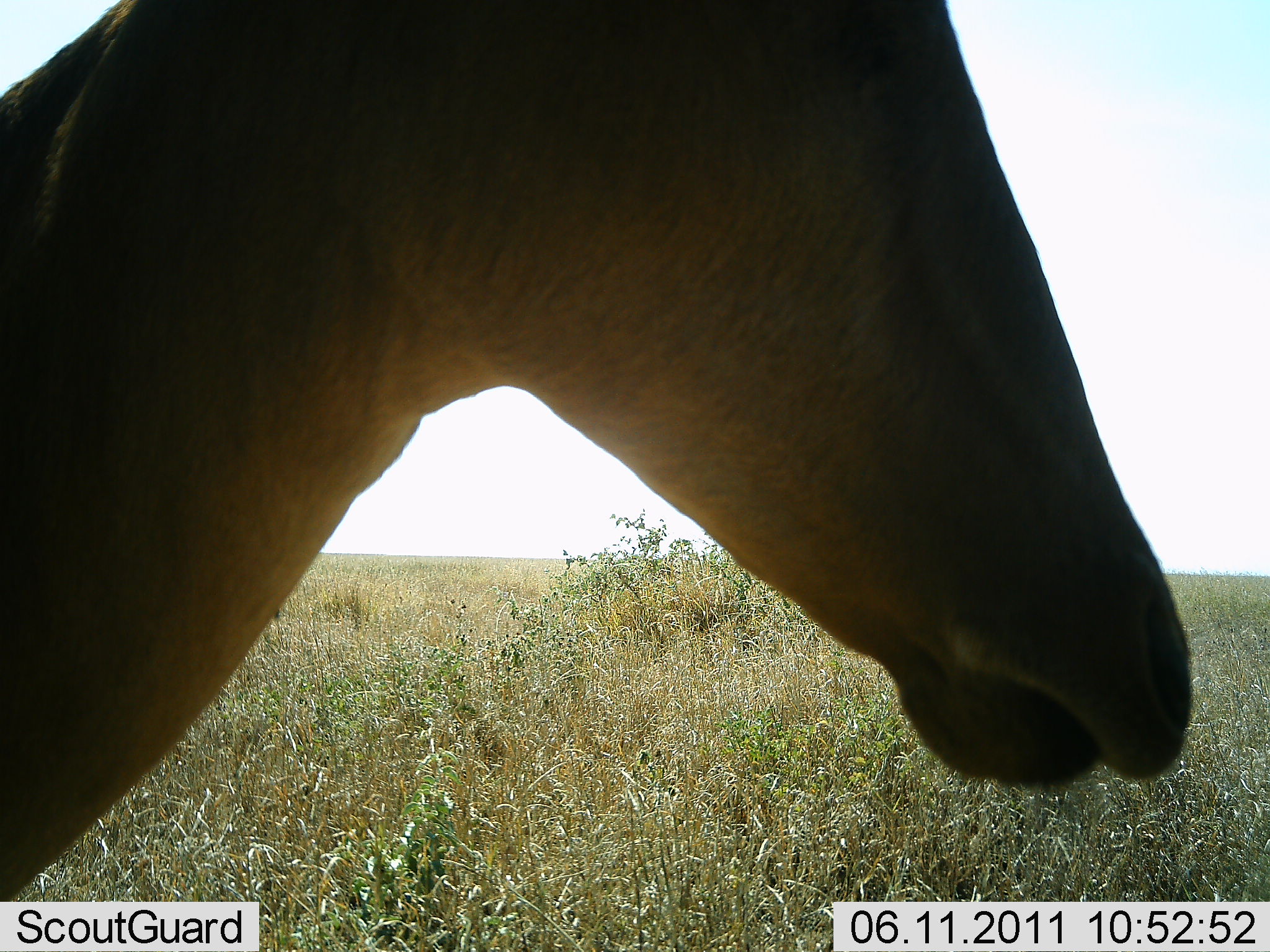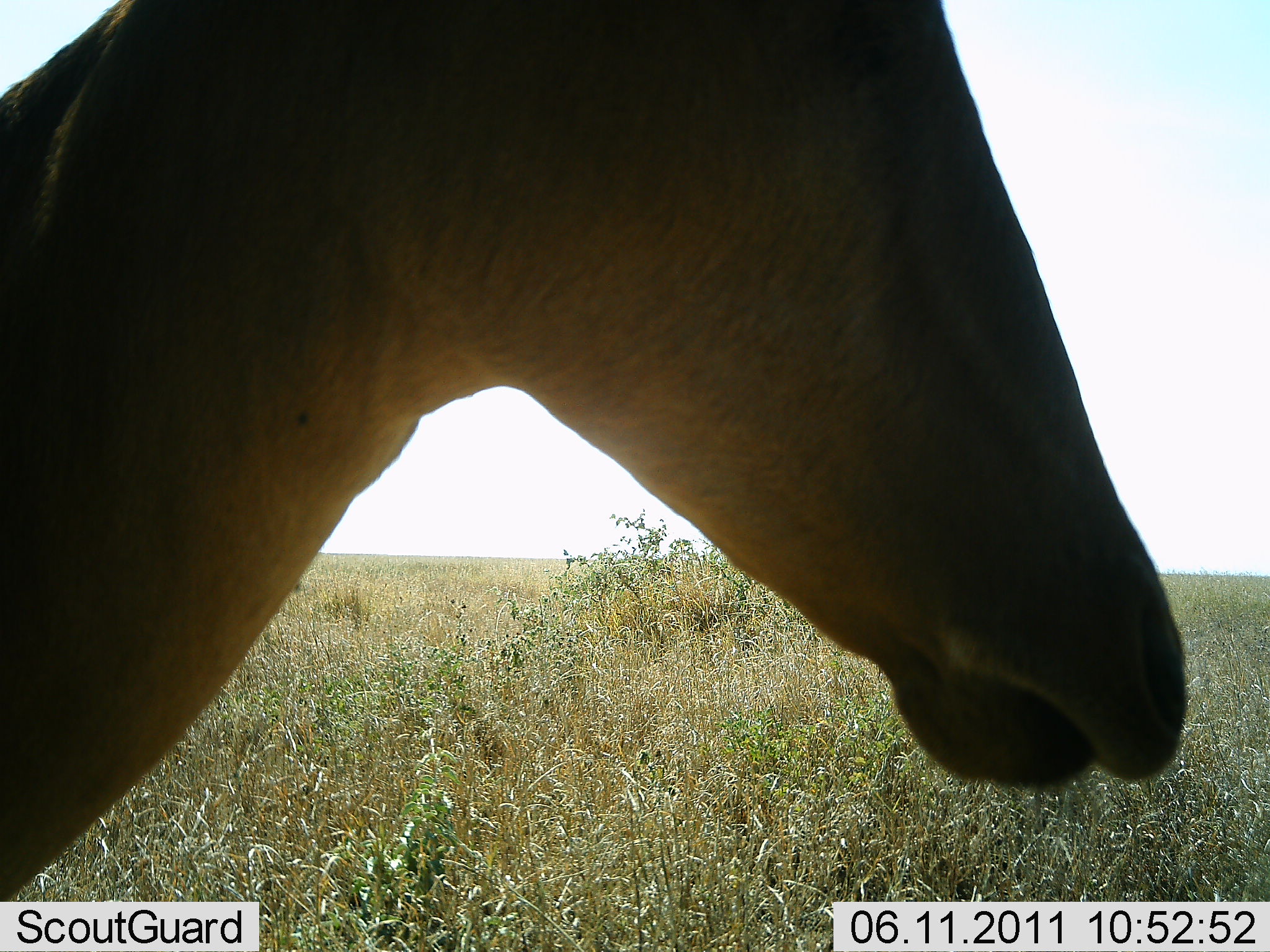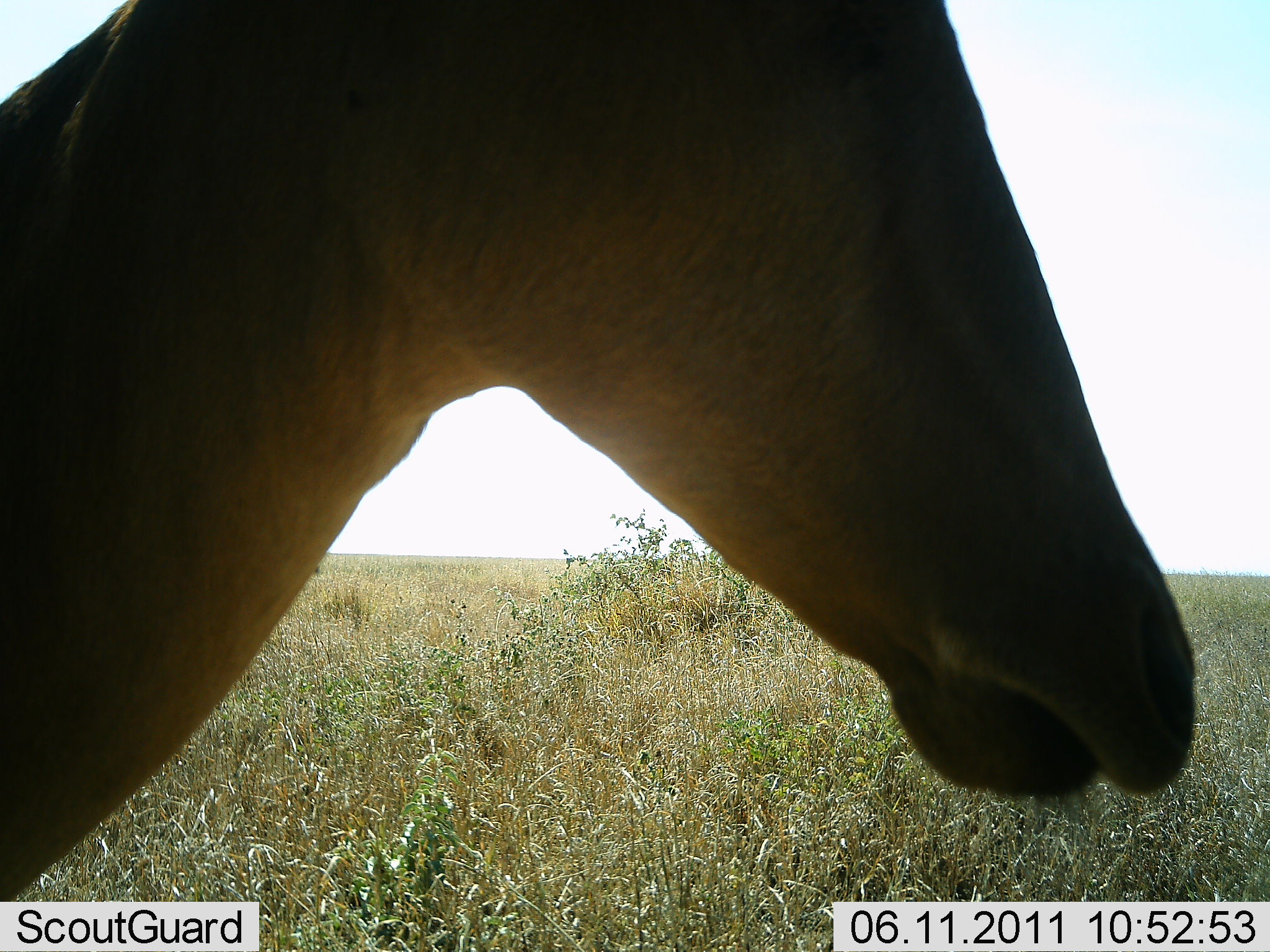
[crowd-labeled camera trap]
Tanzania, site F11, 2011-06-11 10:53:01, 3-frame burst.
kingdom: Animalia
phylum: Chordata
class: Mammalia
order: Artiodactyla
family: Bovidae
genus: Alcelaphus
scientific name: Alcelaphus buselaphus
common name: hartebeest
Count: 1.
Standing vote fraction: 100%.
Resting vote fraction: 0%.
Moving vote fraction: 0%.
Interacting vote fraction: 0%.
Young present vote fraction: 0%.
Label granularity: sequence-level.